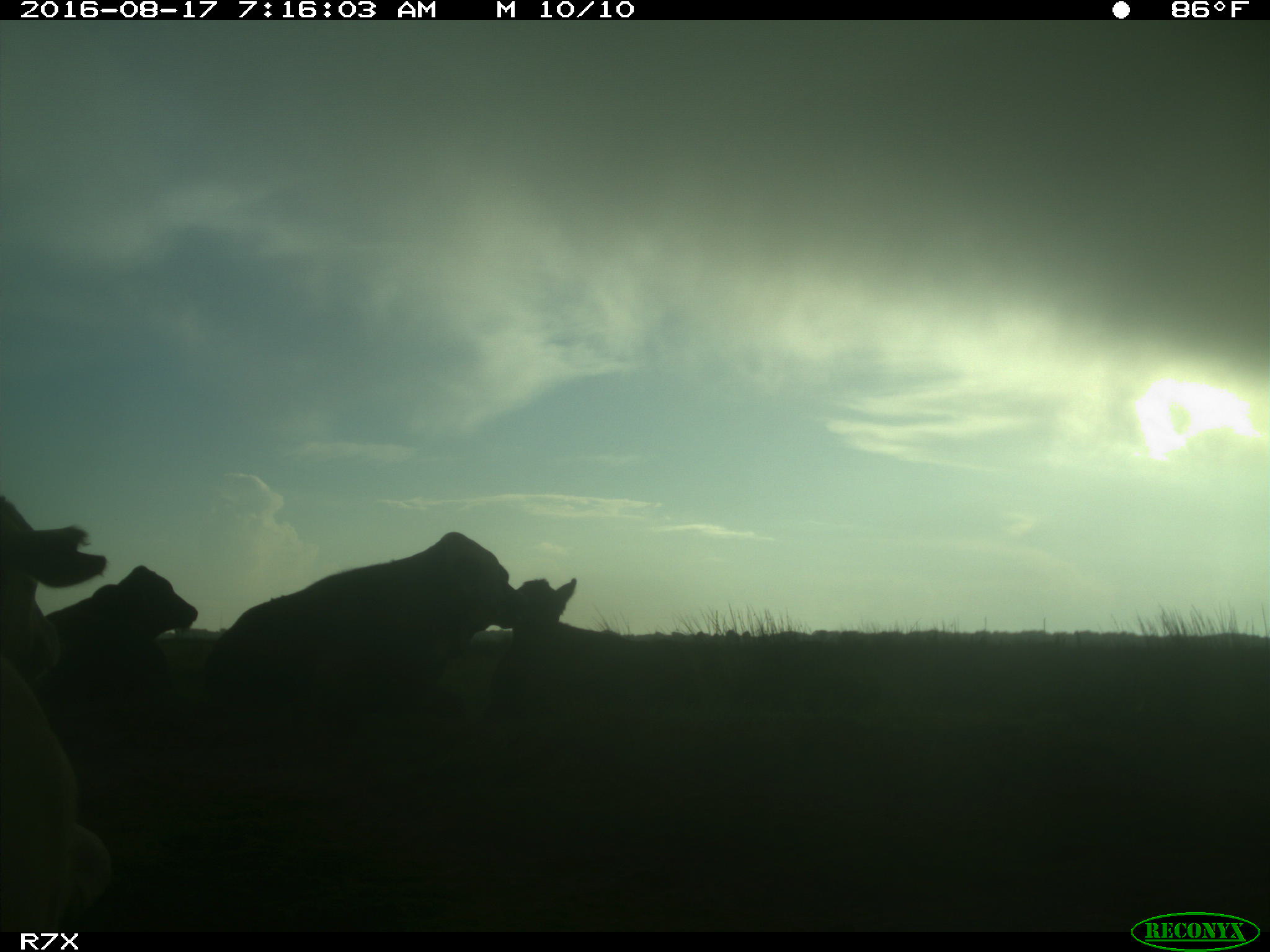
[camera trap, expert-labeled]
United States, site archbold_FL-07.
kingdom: Animalia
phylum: Chordata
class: Mammalia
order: Artiodactyla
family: Bovidae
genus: Bos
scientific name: Bos taurus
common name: domestic cow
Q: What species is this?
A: Bos taurus (domestic cow).